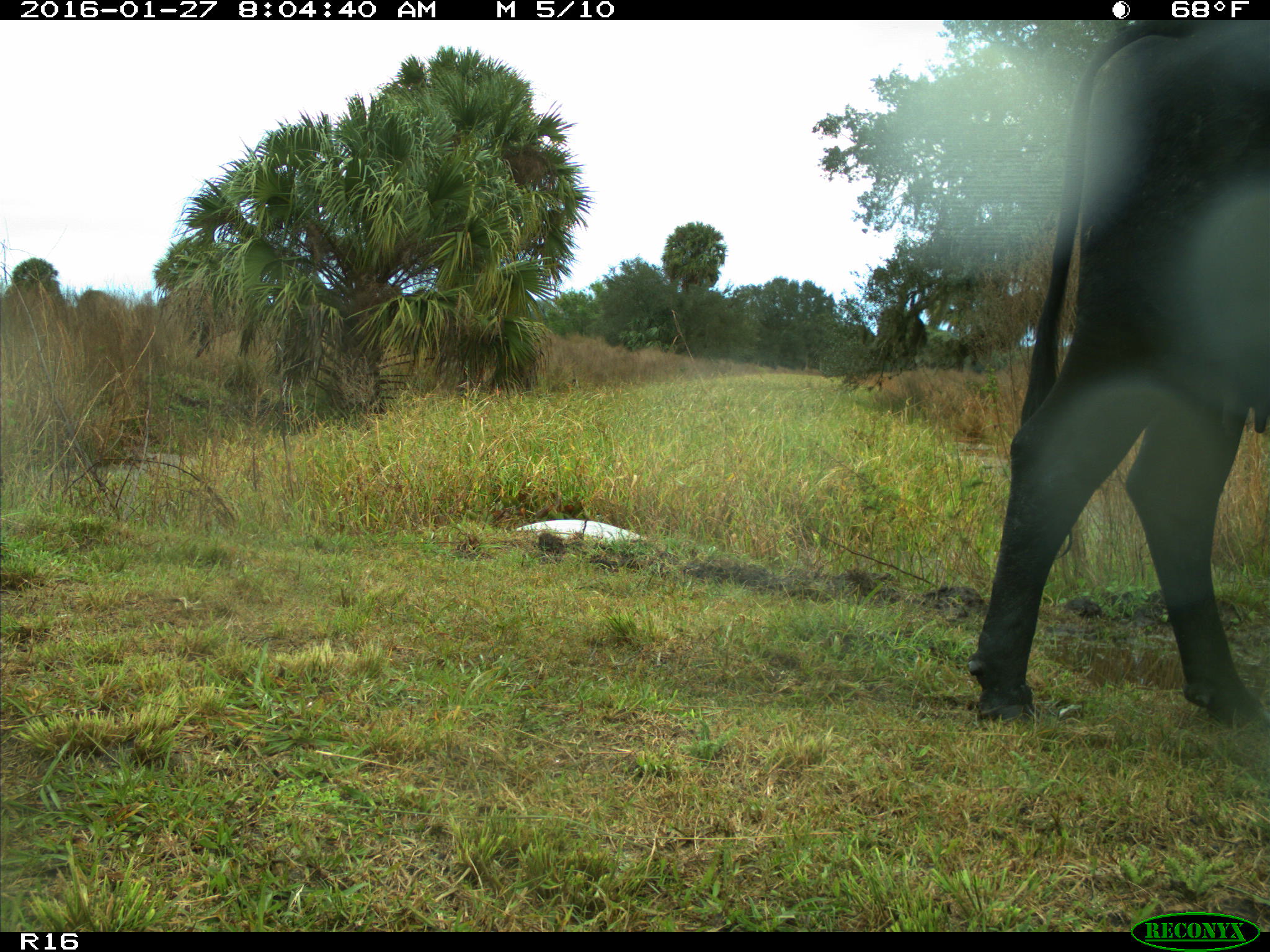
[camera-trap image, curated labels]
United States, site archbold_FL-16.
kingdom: Animalia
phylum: Chordata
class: Mammalia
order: Artiodactyla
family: Bovidae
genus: Bos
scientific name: Bos taurus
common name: domestic cow